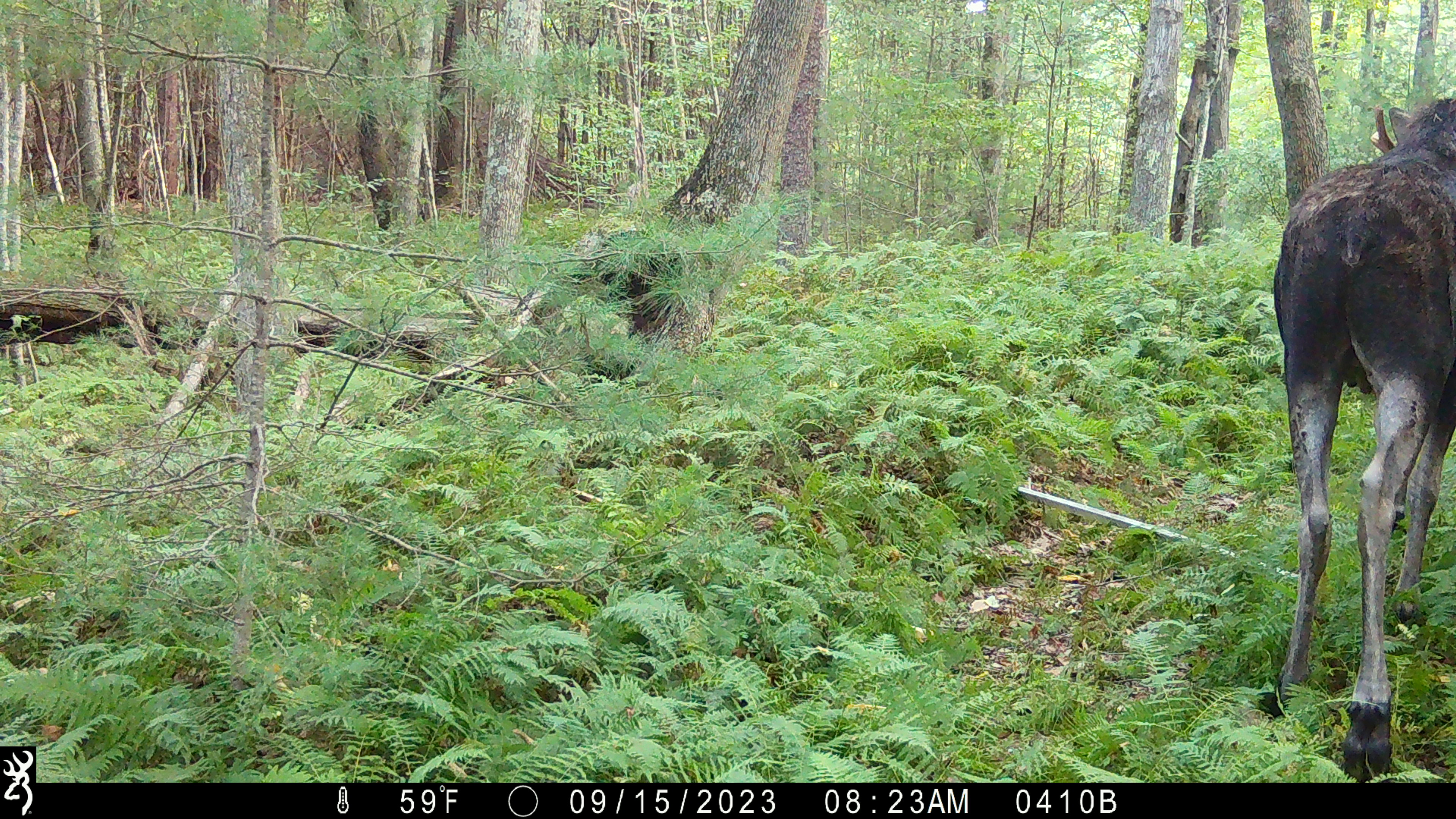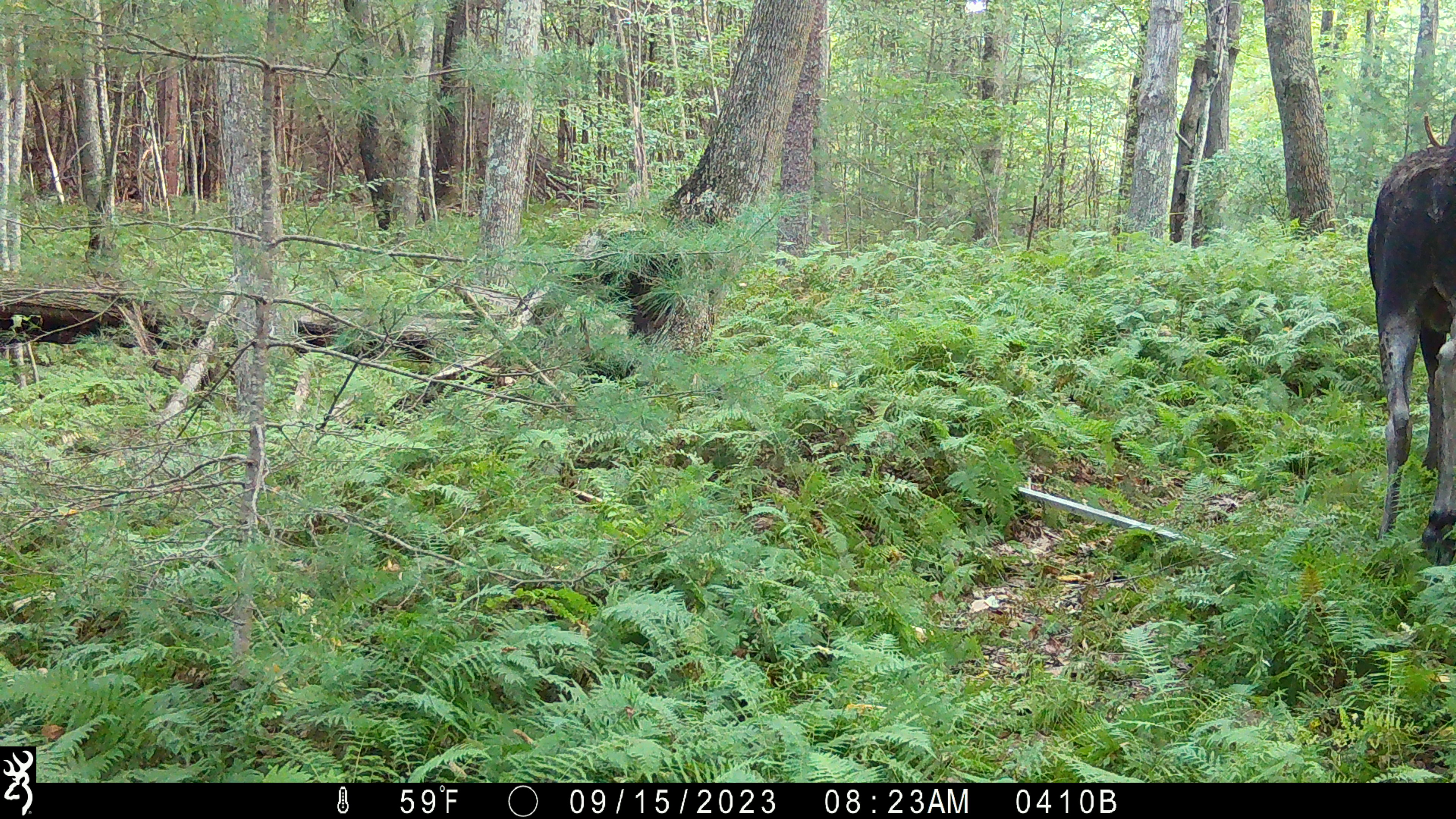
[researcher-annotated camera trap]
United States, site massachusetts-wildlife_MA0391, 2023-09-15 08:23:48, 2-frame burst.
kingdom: Animalia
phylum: Chordata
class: Mammalia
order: Artiodactyla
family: Cervidae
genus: Alces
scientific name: Alces alces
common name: moose